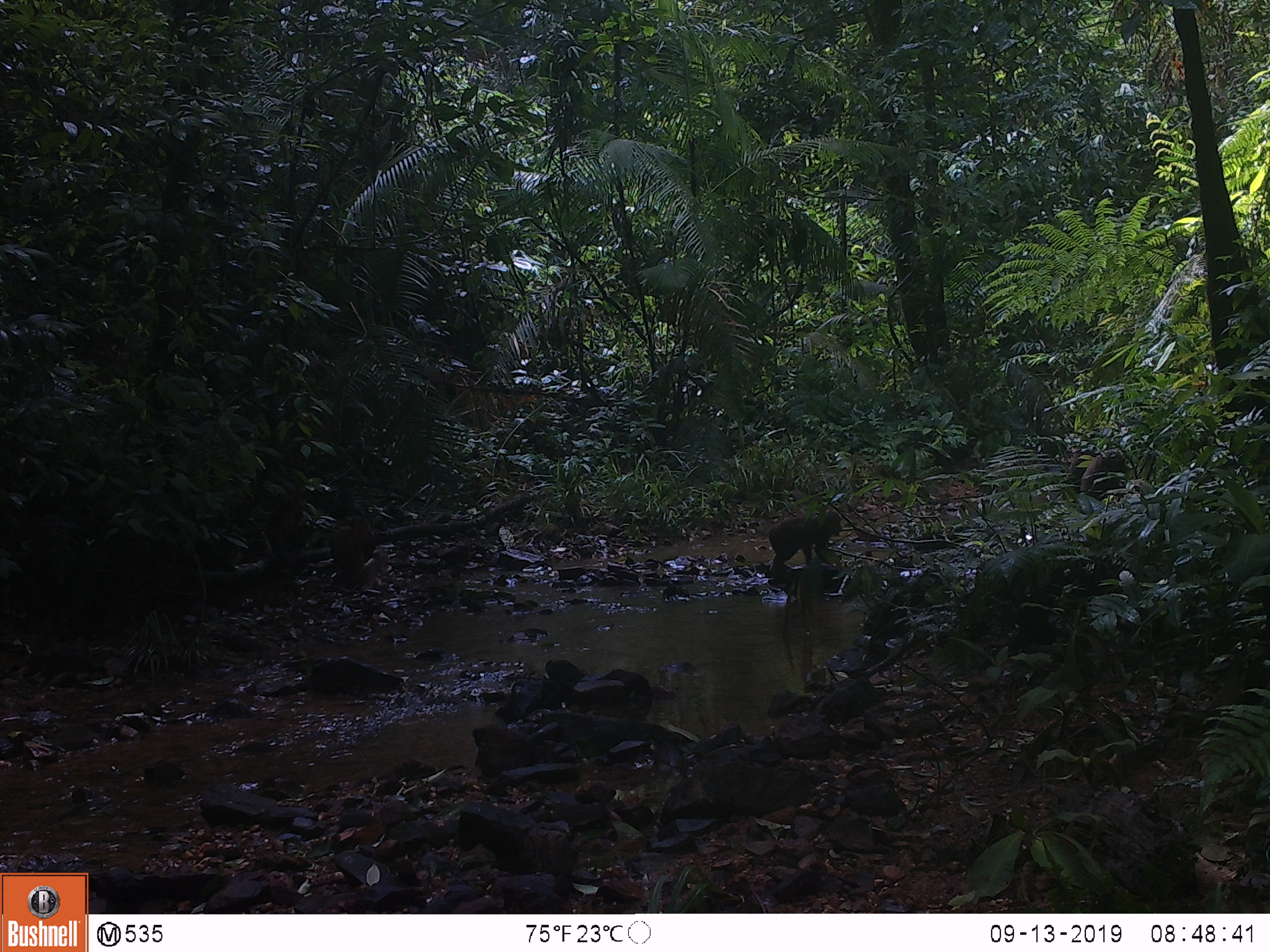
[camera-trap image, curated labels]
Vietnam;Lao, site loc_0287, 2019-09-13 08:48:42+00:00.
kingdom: Animalia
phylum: Chordata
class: Mammalia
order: Primates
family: Cercopithecidae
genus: Macaca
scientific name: Macaca arctoides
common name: stump-tailed macaque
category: stump tailed macaque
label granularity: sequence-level